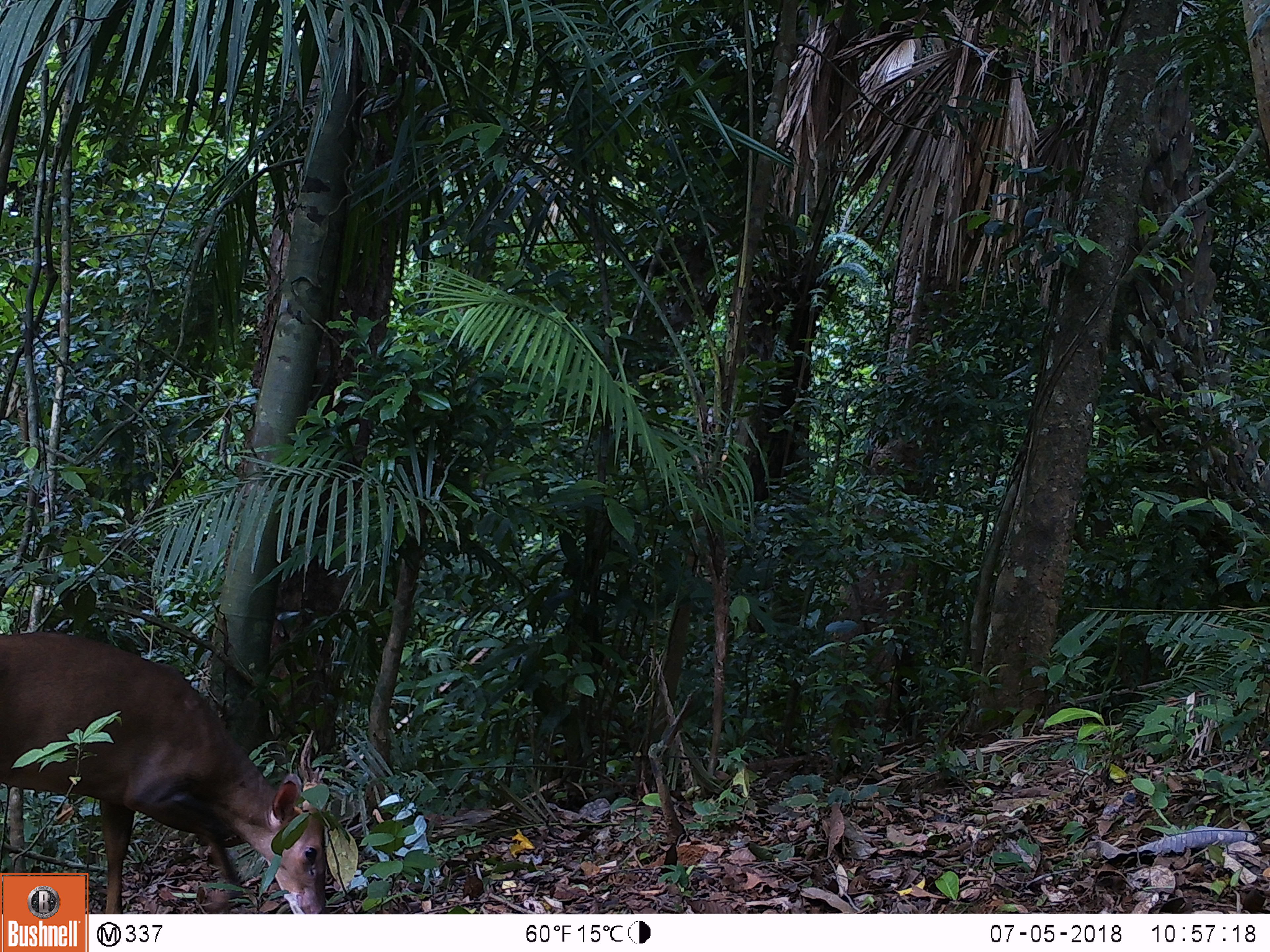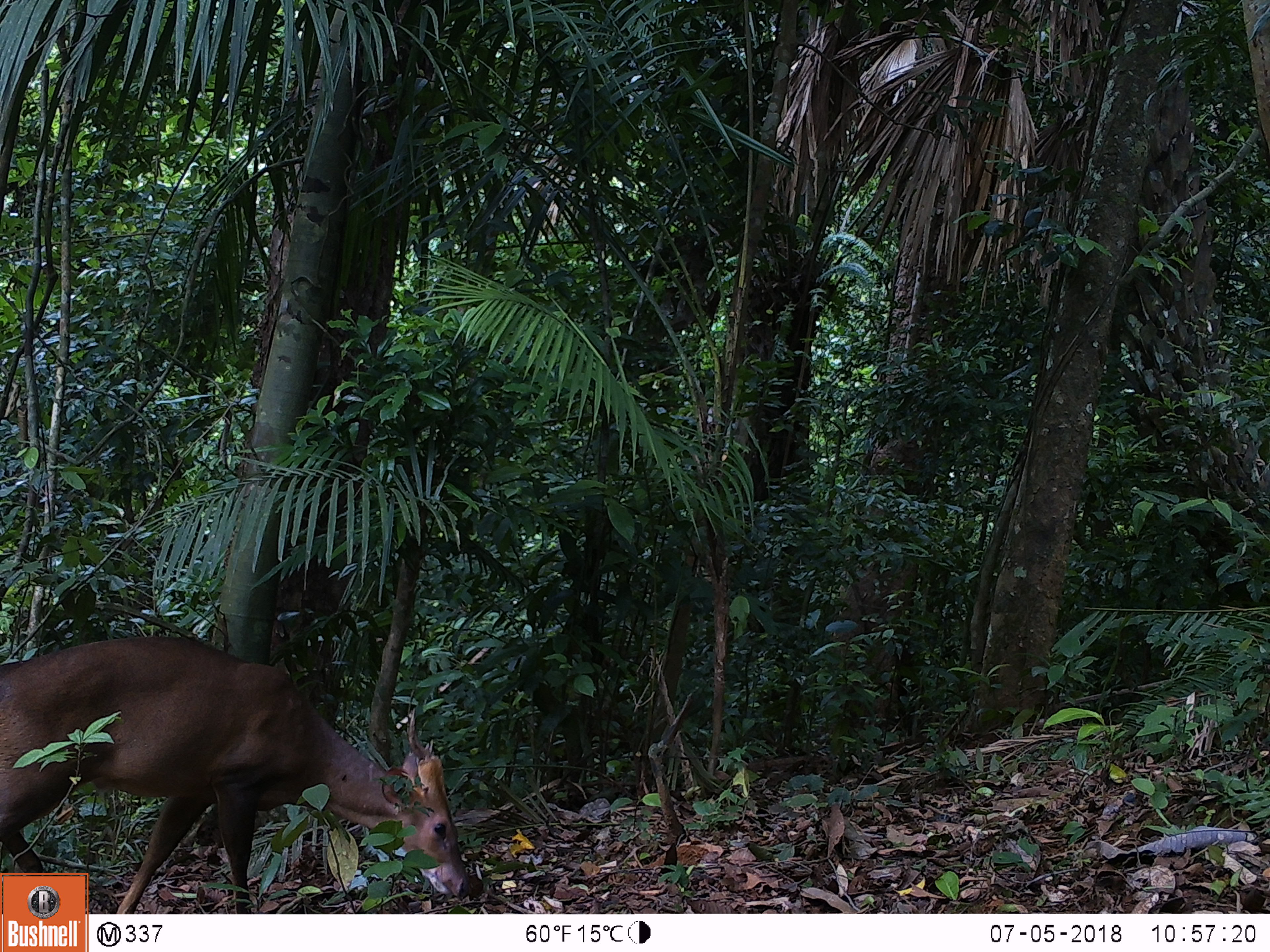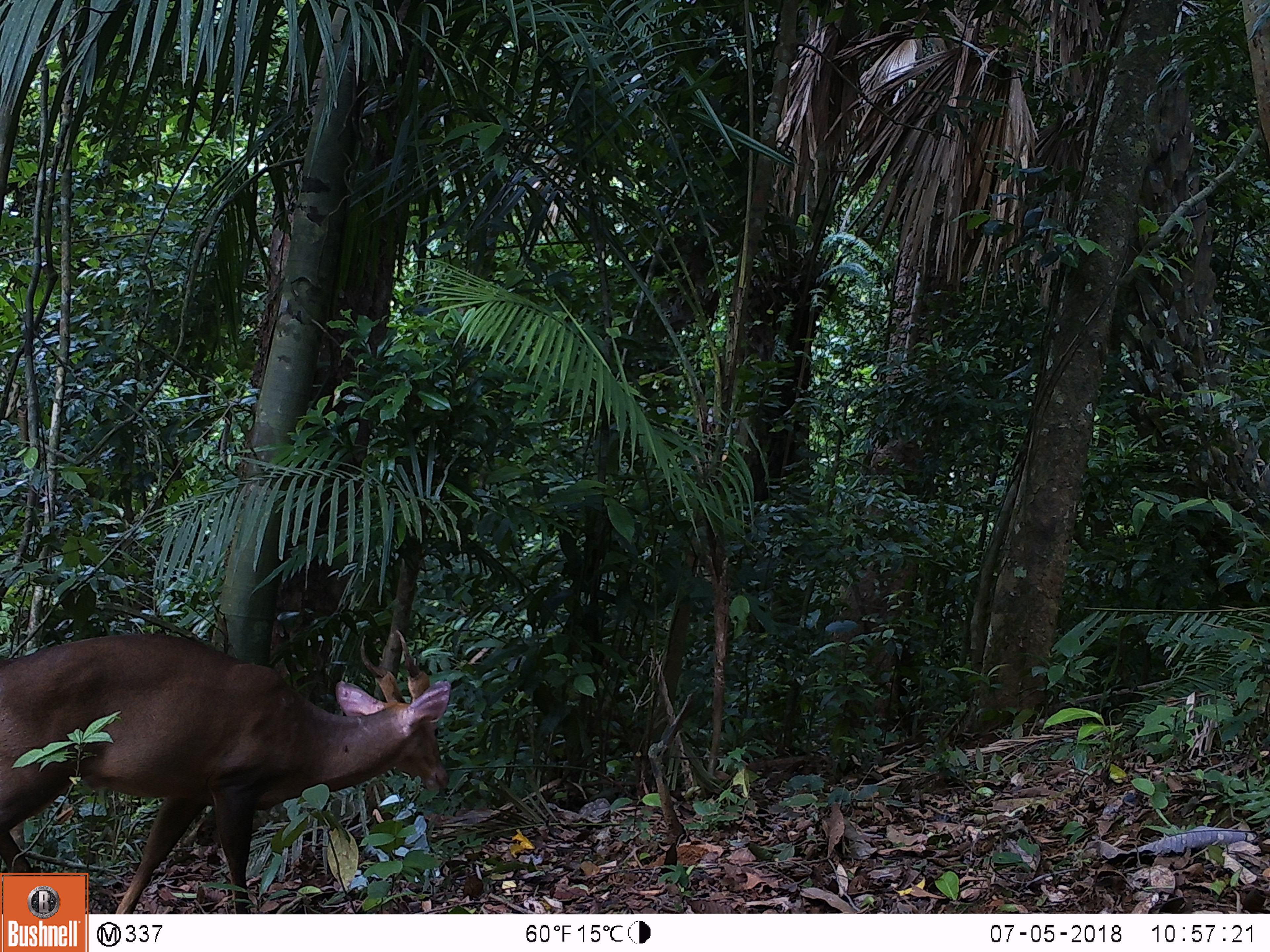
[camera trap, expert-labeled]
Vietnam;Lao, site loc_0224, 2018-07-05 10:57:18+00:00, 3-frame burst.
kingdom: Animalia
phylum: Chordata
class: Mammalia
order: Artiodactyla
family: Cervidae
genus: Muntiacus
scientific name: Muntiacus vuquangensis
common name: large-antlered muntjac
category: large antlered muntjac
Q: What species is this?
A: Large antlered muntjac (large-antlered muntjac) (Muntiacus vuquangensis).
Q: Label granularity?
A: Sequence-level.